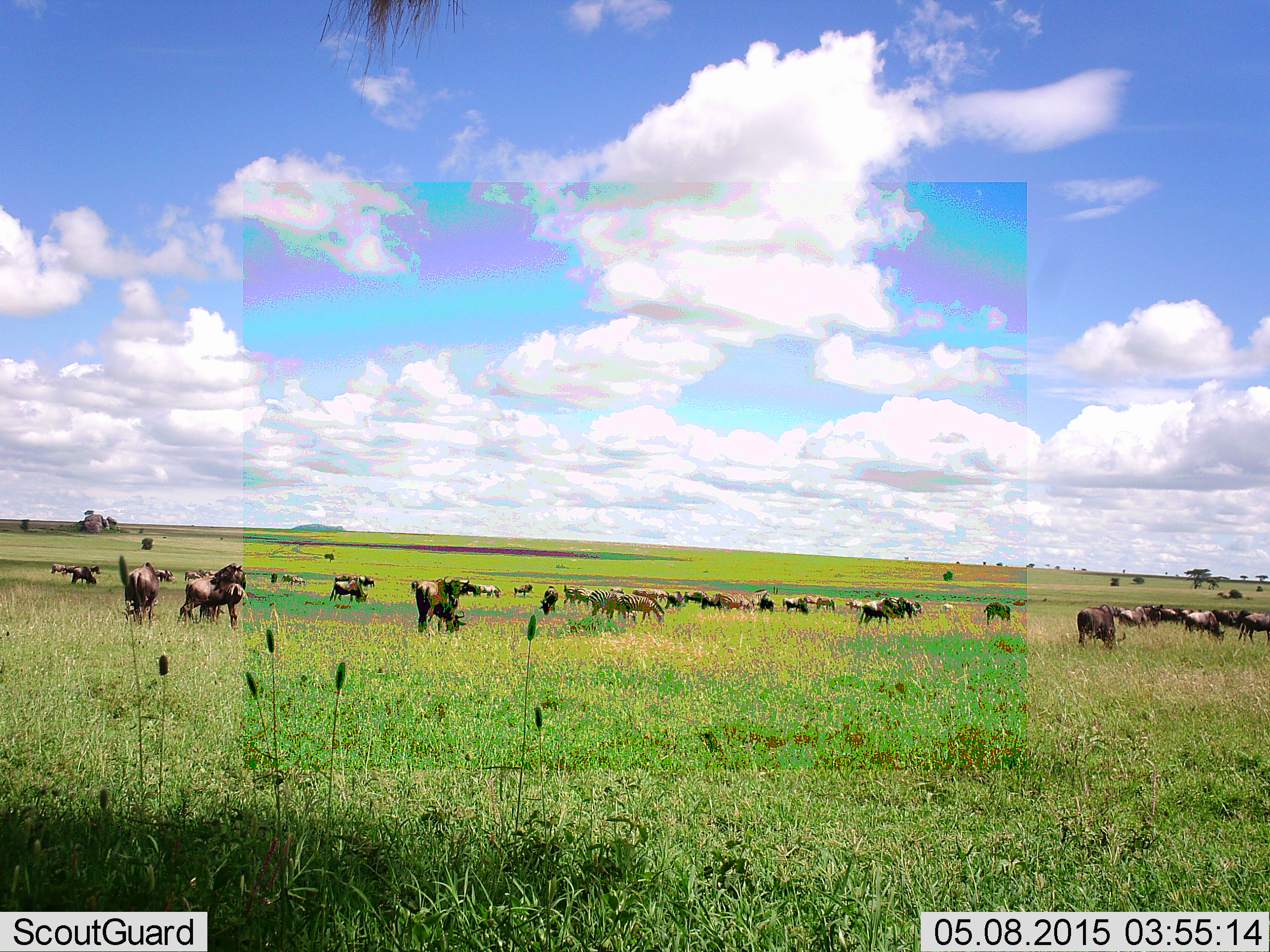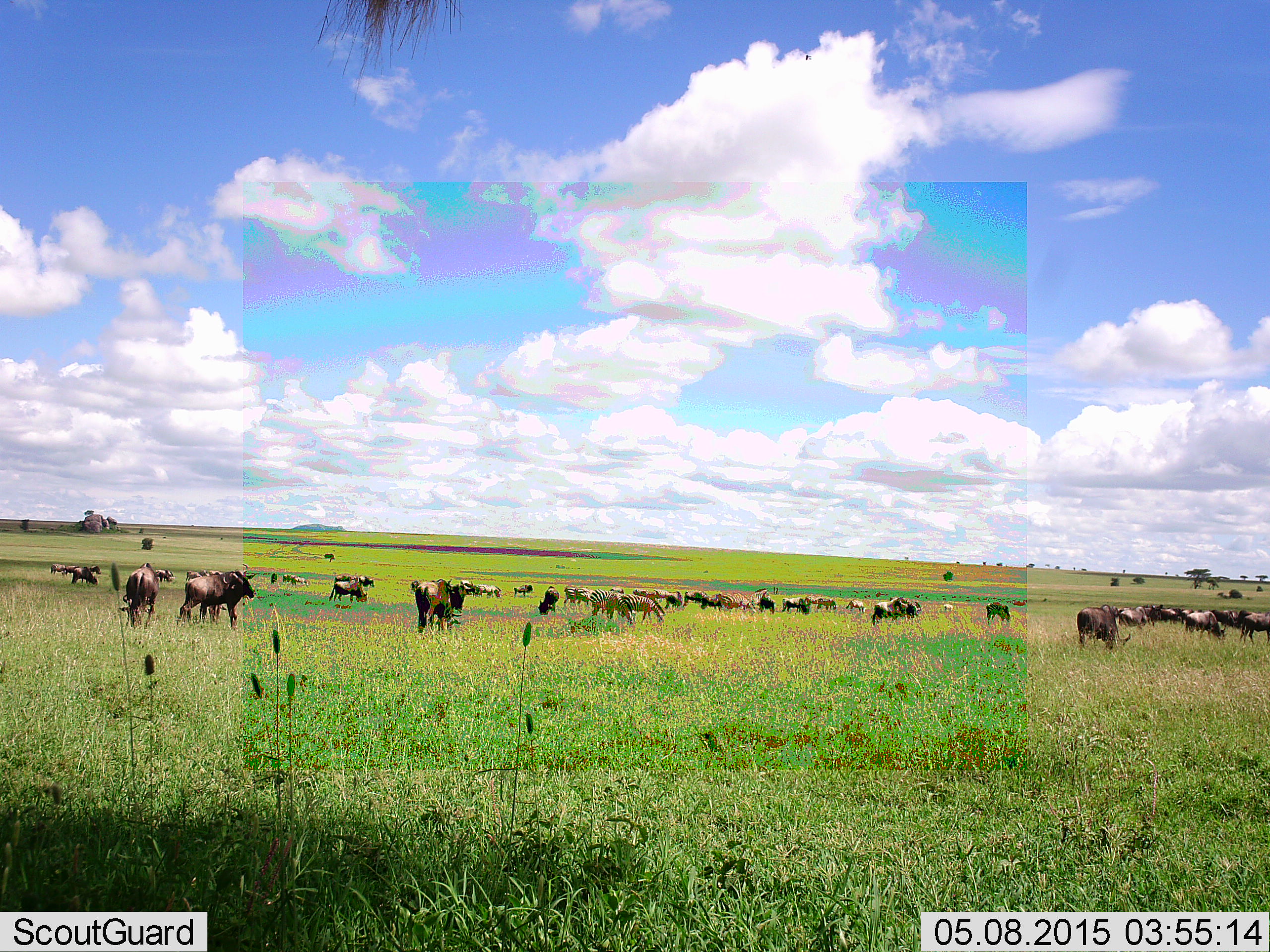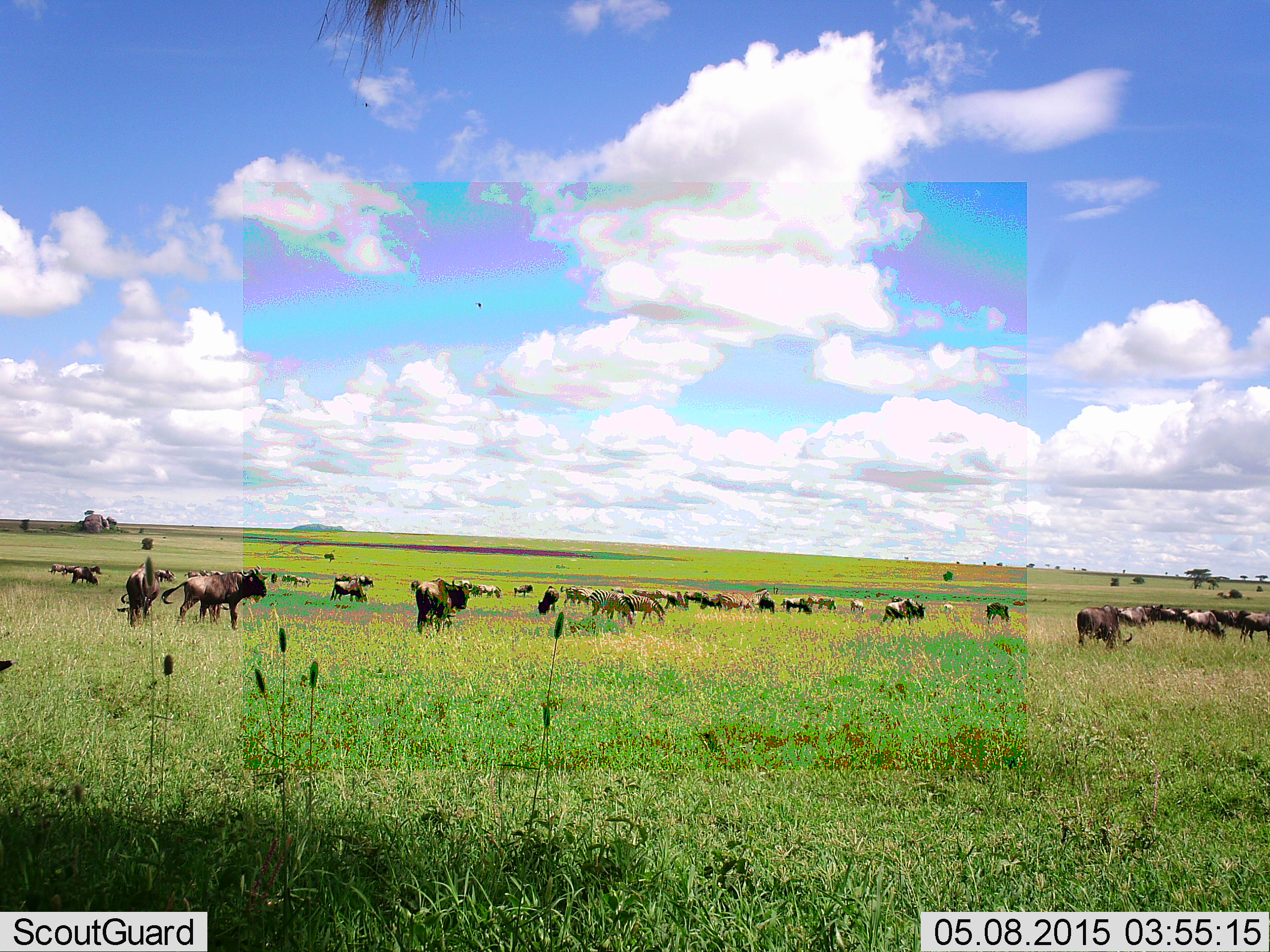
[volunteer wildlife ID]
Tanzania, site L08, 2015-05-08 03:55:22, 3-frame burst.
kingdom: Animalia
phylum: Chordata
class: Mammalia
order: Artiodactyla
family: Bovidae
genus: Connochaetes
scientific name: Connochaetes taurinus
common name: blue wildebeest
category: wildebeest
Wildebeest (blue wildebeest) (Connochaetes taurinus), count 11-50. Behavior (volunteer vote fractions): standing 55%, resting 0%, moving 36%, interacting 9%. Young present (vote fraction): 0%. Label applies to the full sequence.